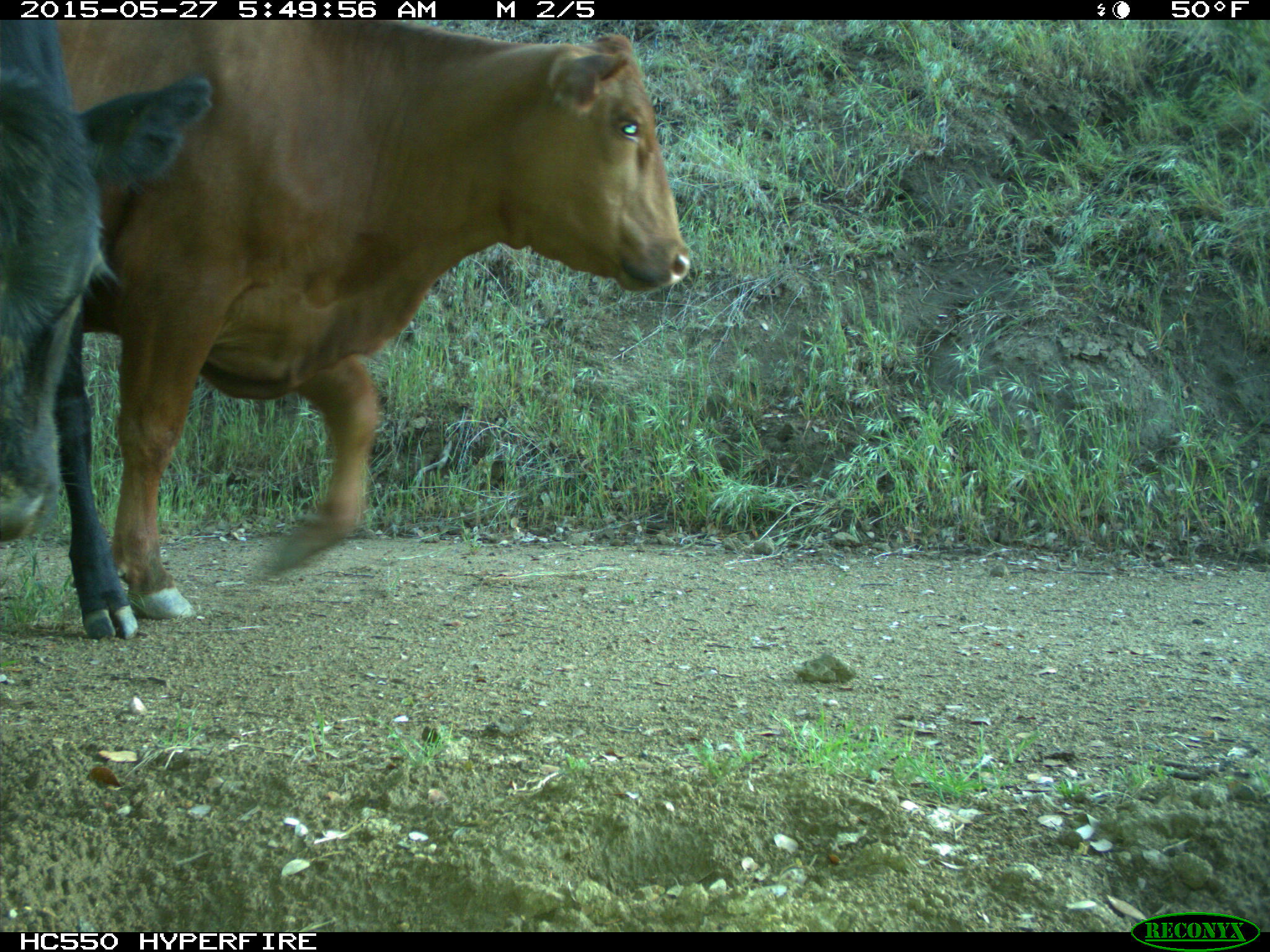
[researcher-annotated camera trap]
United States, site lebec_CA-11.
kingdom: Animalia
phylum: Chordata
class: Mammalia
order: Artiodactyla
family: Bovidae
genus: Bos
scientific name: Bos taurus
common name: domestic cow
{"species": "Bos taurus (domestic cow)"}